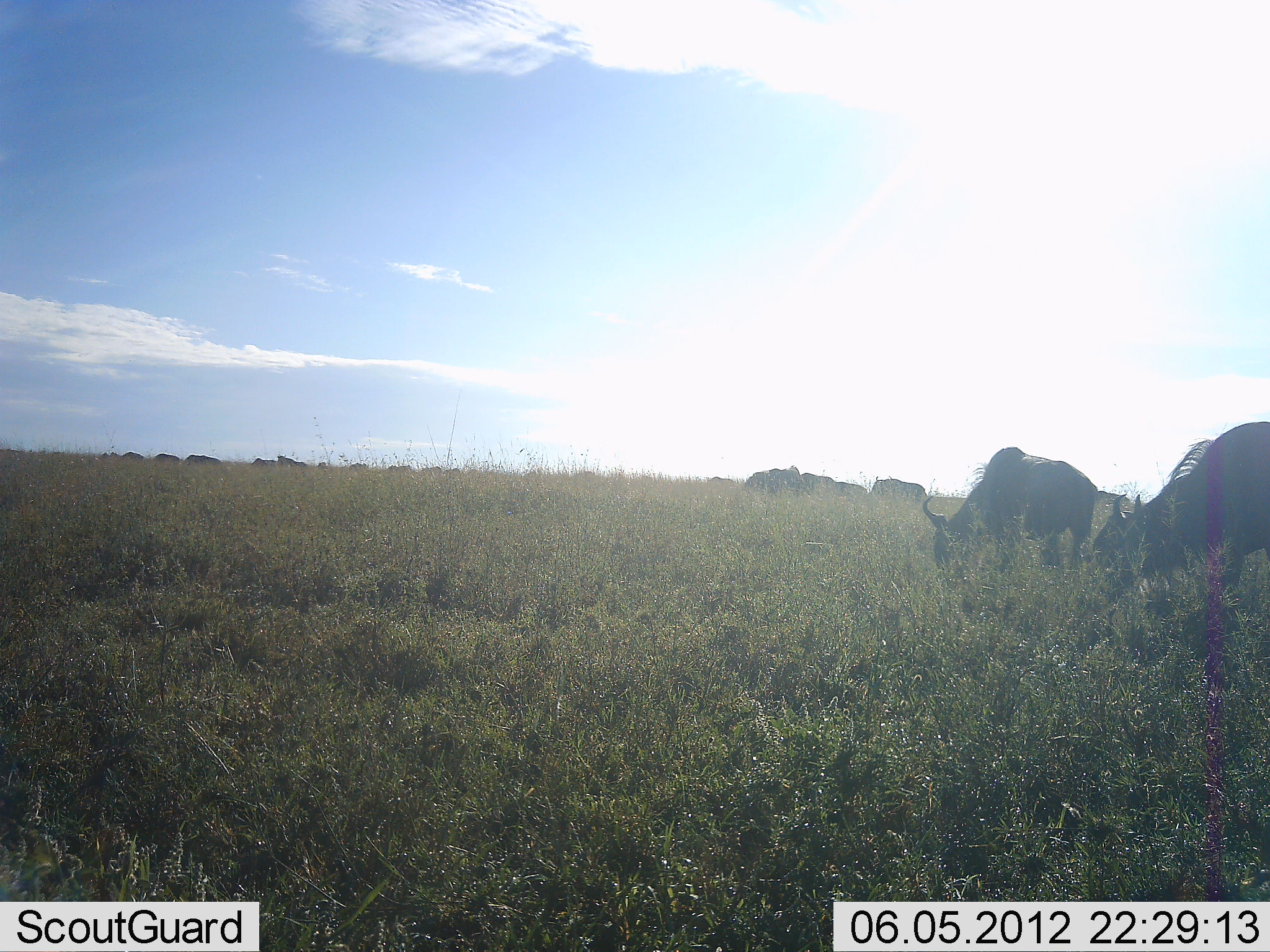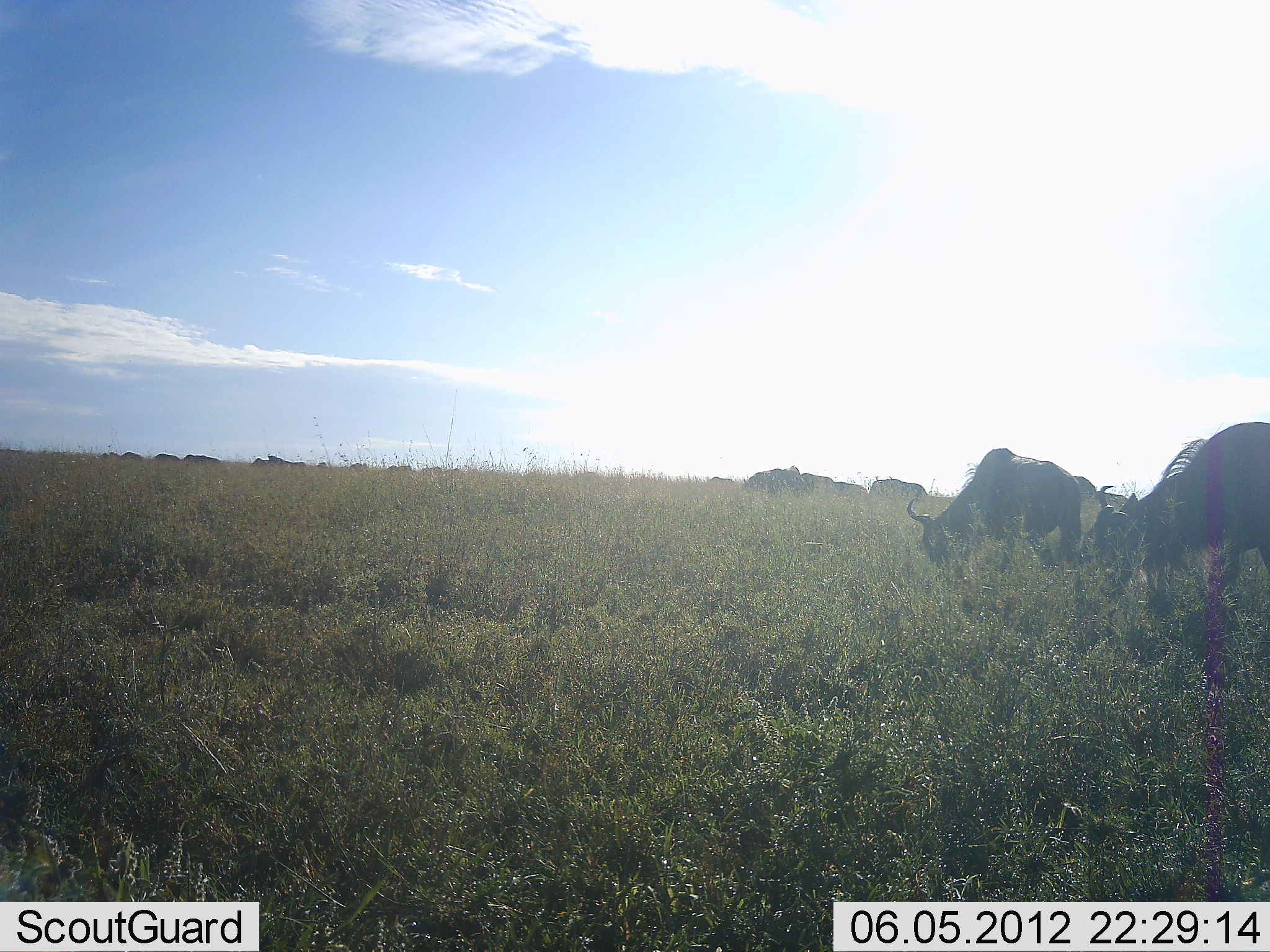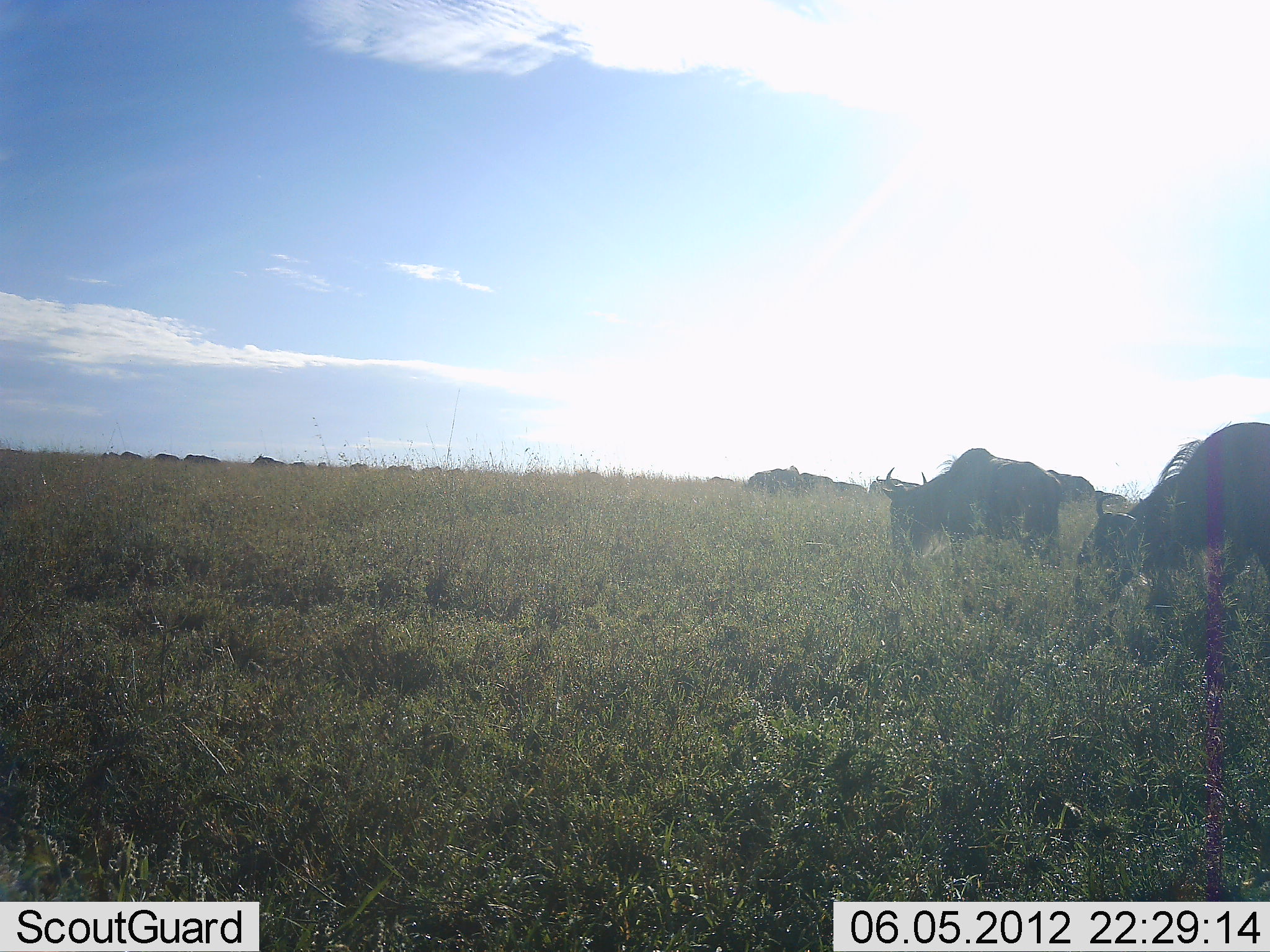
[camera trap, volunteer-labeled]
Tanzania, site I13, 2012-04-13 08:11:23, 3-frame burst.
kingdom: Animalia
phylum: Chordata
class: Mammalia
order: Artiodactyla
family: Bovidae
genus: Connochaetes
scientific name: Connochaetes taurinus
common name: blue wildebeest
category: wildebeest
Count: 11-50.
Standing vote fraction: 43%.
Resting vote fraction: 0%.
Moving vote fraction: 33%.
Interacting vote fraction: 0%.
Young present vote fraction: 0%.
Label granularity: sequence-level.